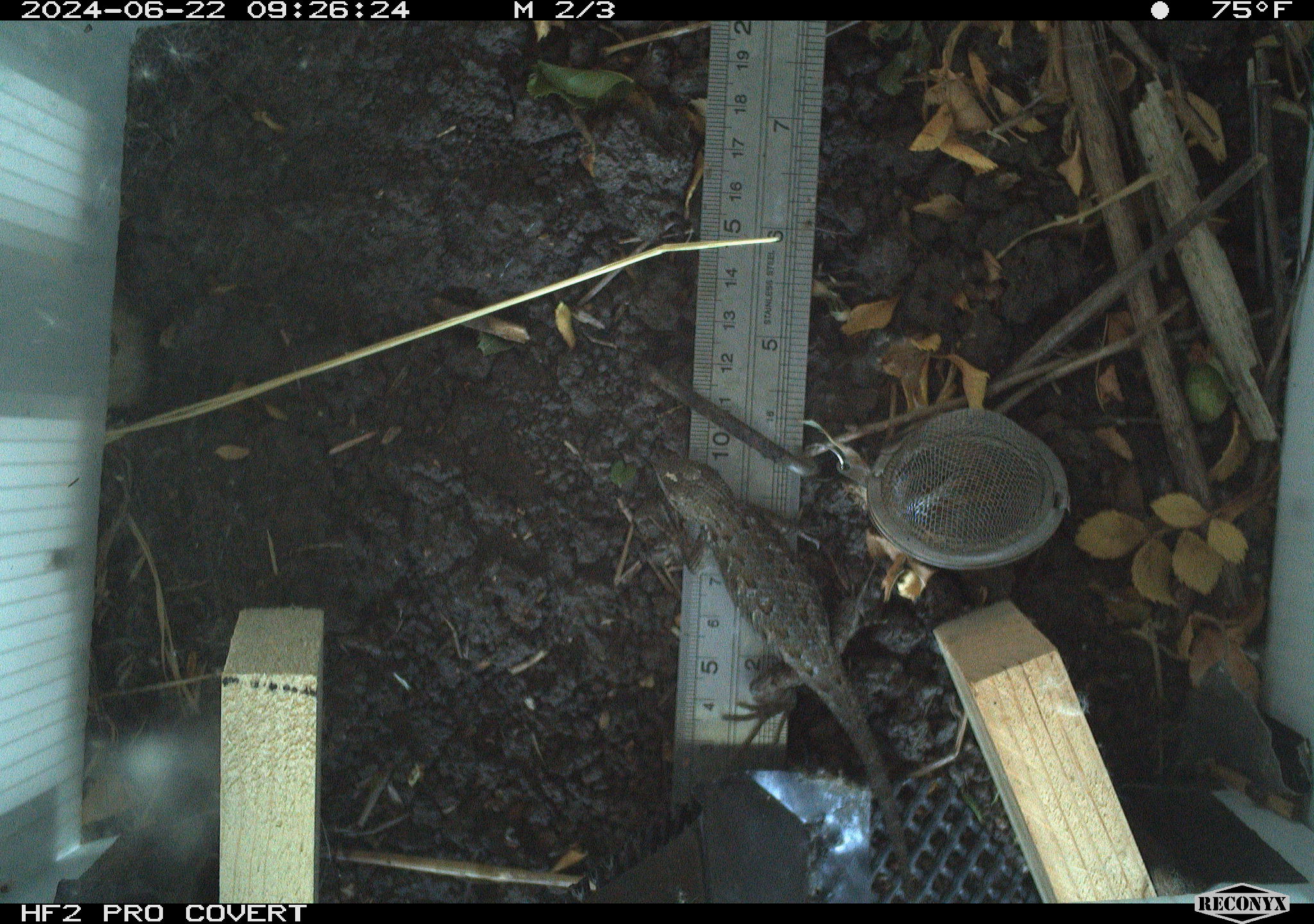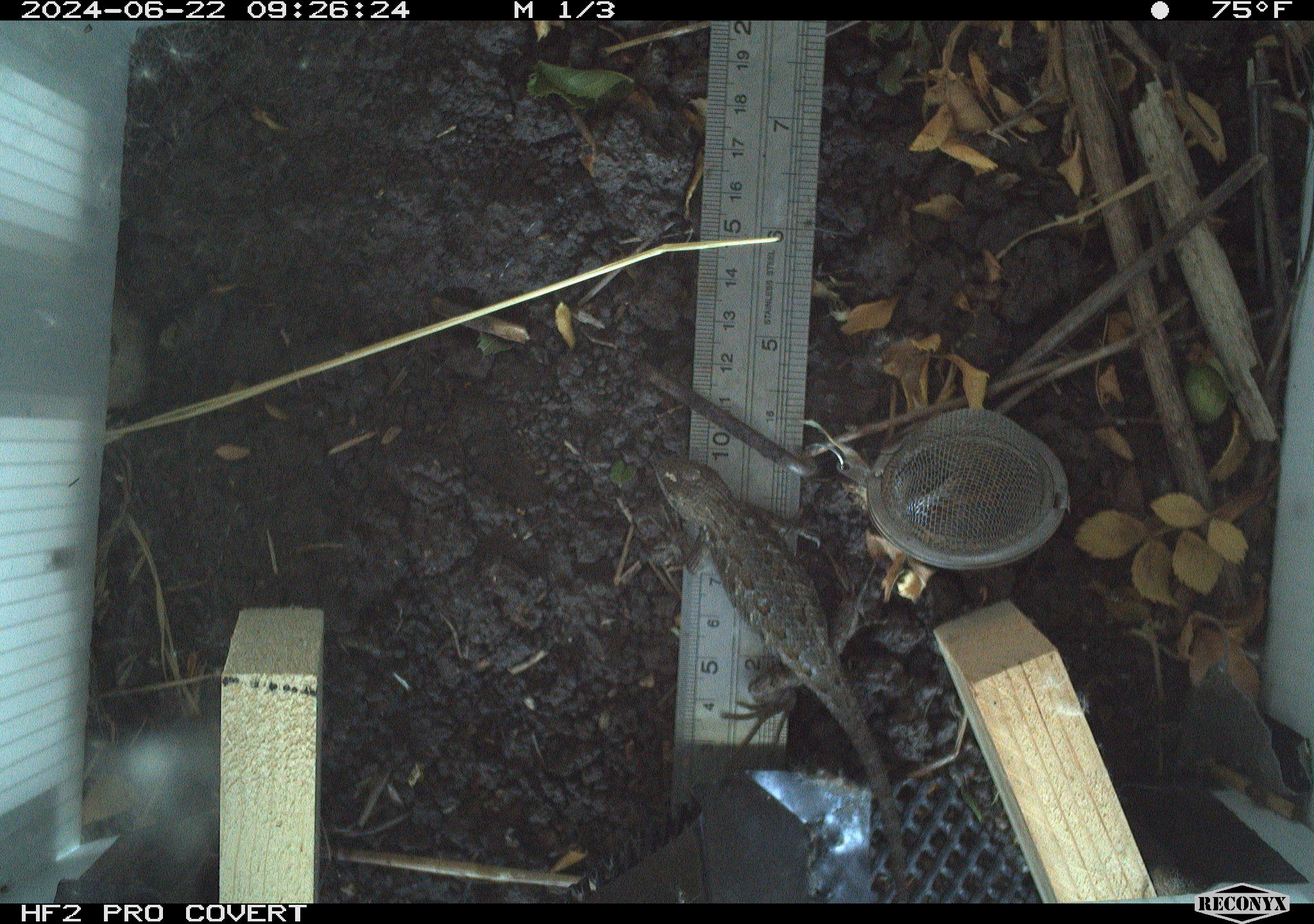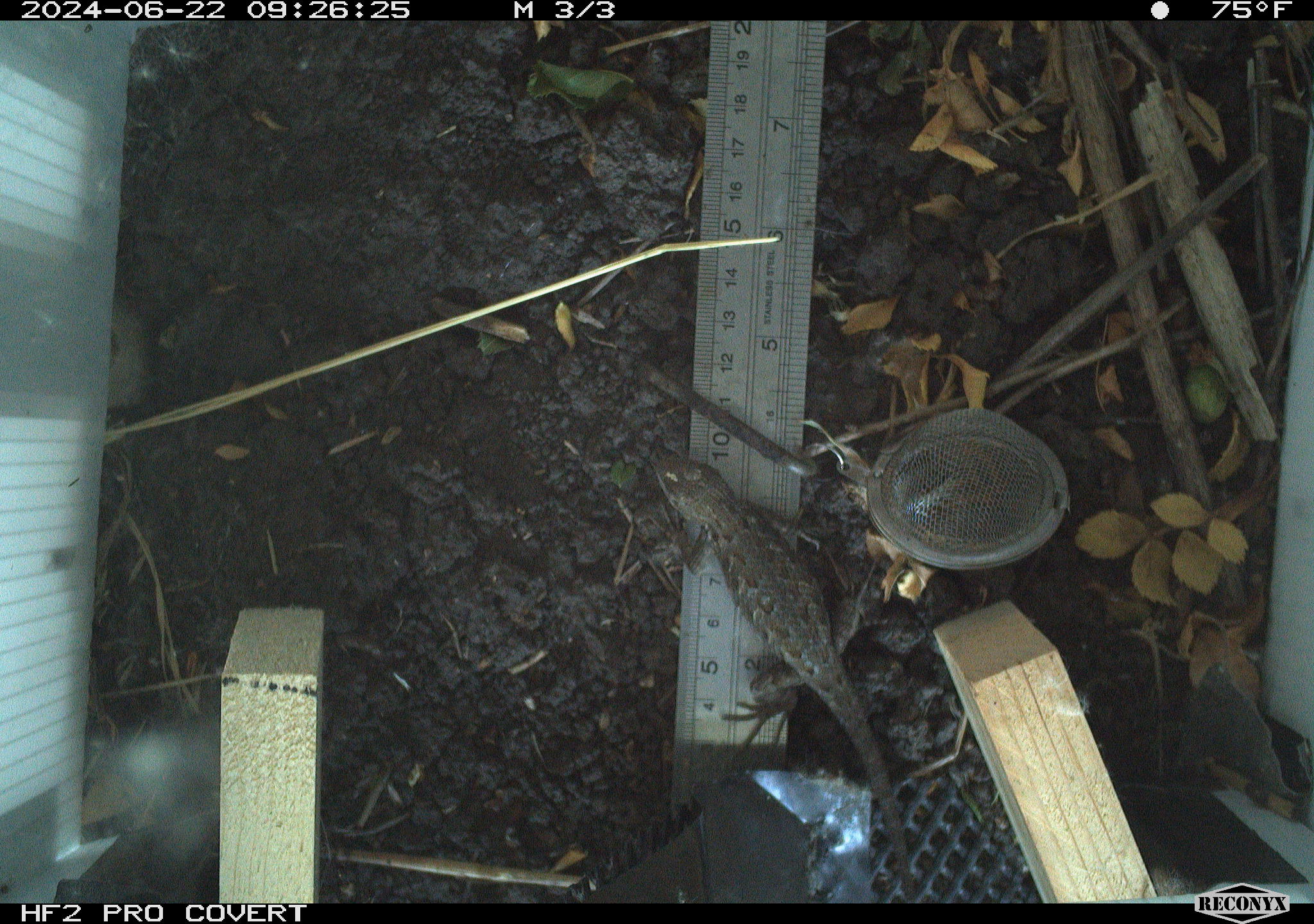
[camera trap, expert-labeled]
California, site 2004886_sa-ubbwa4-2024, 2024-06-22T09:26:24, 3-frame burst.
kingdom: Animalia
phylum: Chordata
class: Reptilia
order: Squamata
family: Phrynosomatidae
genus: Sceloporus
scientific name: Sceloporus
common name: spiny lizards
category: sceloporus species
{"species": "sceloporus species (spiny lizards) (Sceloporus)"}